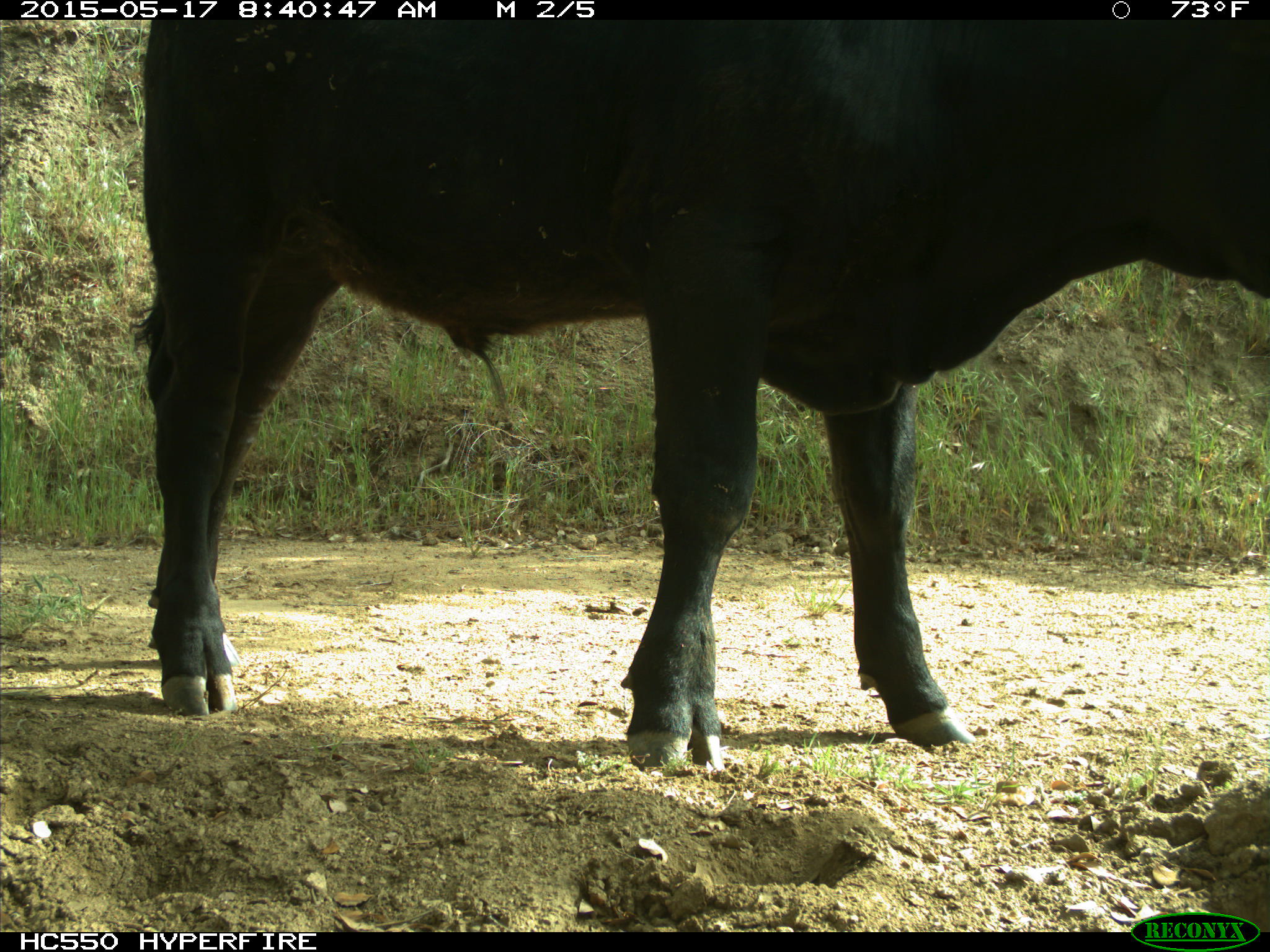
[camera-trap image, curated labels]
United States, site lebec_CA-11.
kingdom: Animalia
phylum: Chordata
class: Mammalia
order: Artiodactyla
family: Bovidae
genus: Bos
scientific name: Bos taurus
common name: domestic cow